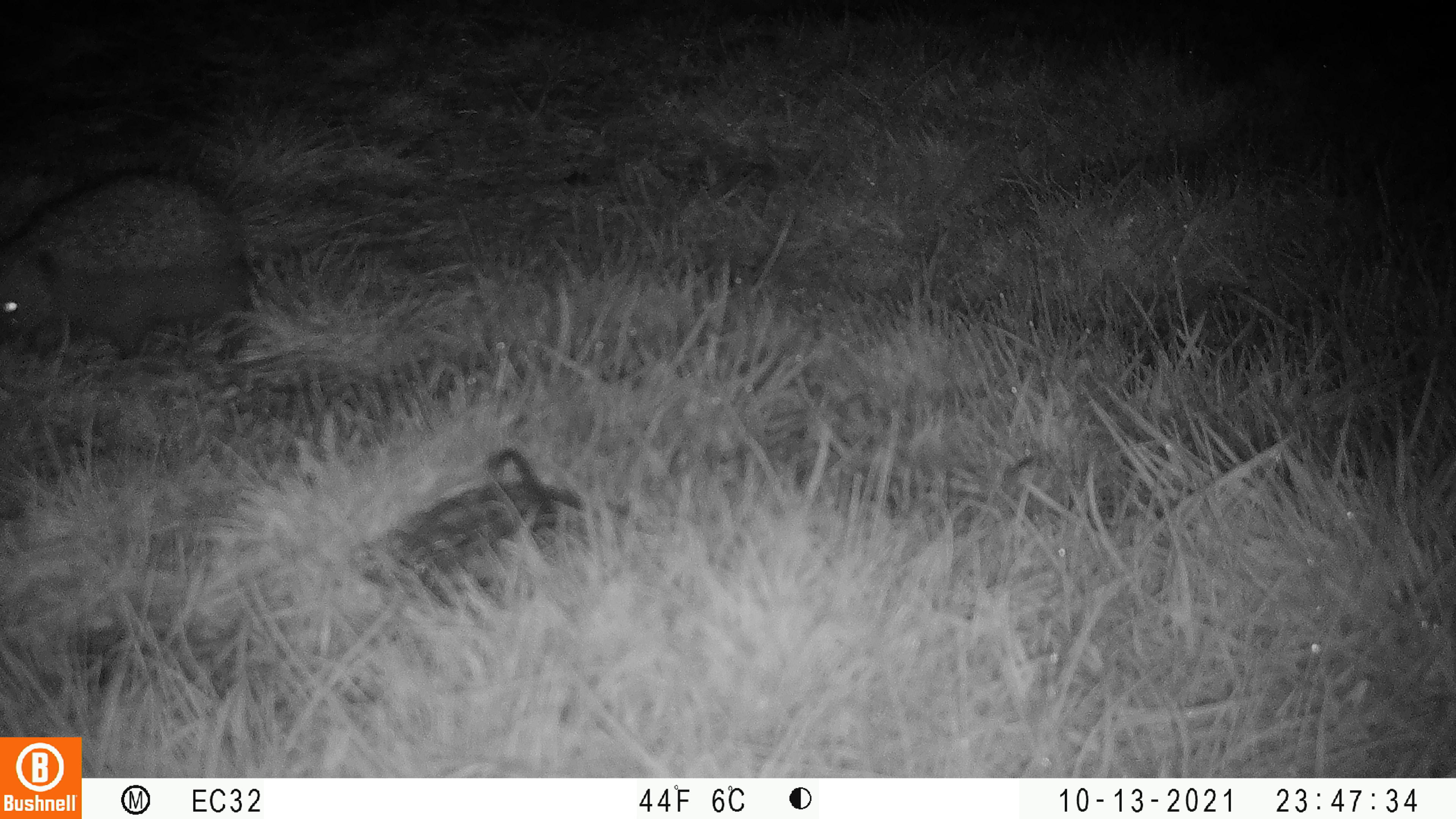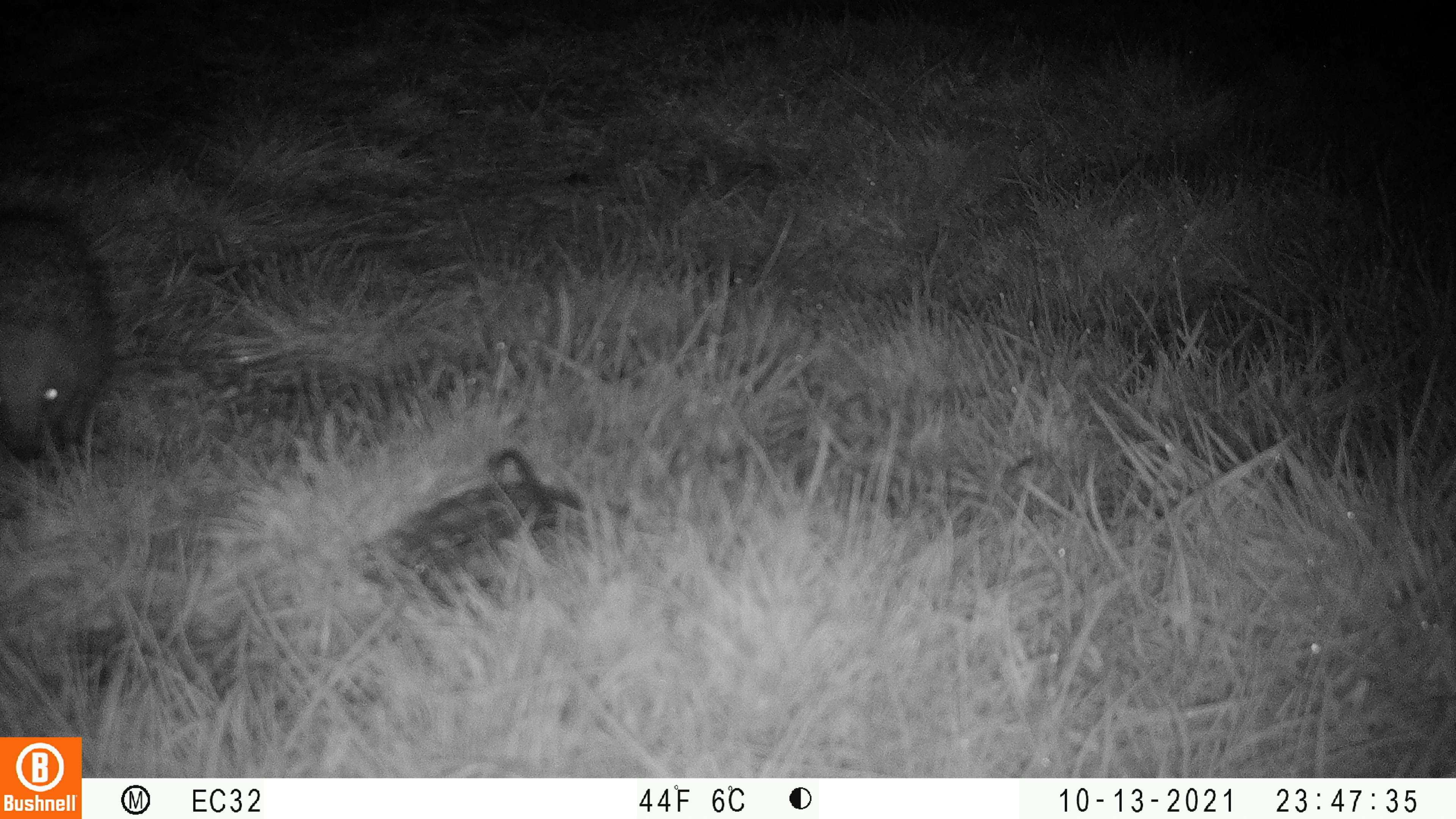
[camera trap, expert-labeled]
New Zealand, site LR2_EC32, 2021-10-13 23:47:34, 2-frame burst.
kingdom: Animalia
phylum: Chordata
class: Mammalia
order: Eulipotyphla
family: Erinaceidae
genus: Erinaceus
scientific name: Erinaceus europaeus europaeus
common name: european hedgehog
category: hedgehog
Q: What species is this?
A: Hedgehog (european hedgehog) (Erinaceus europaeus europaeus).